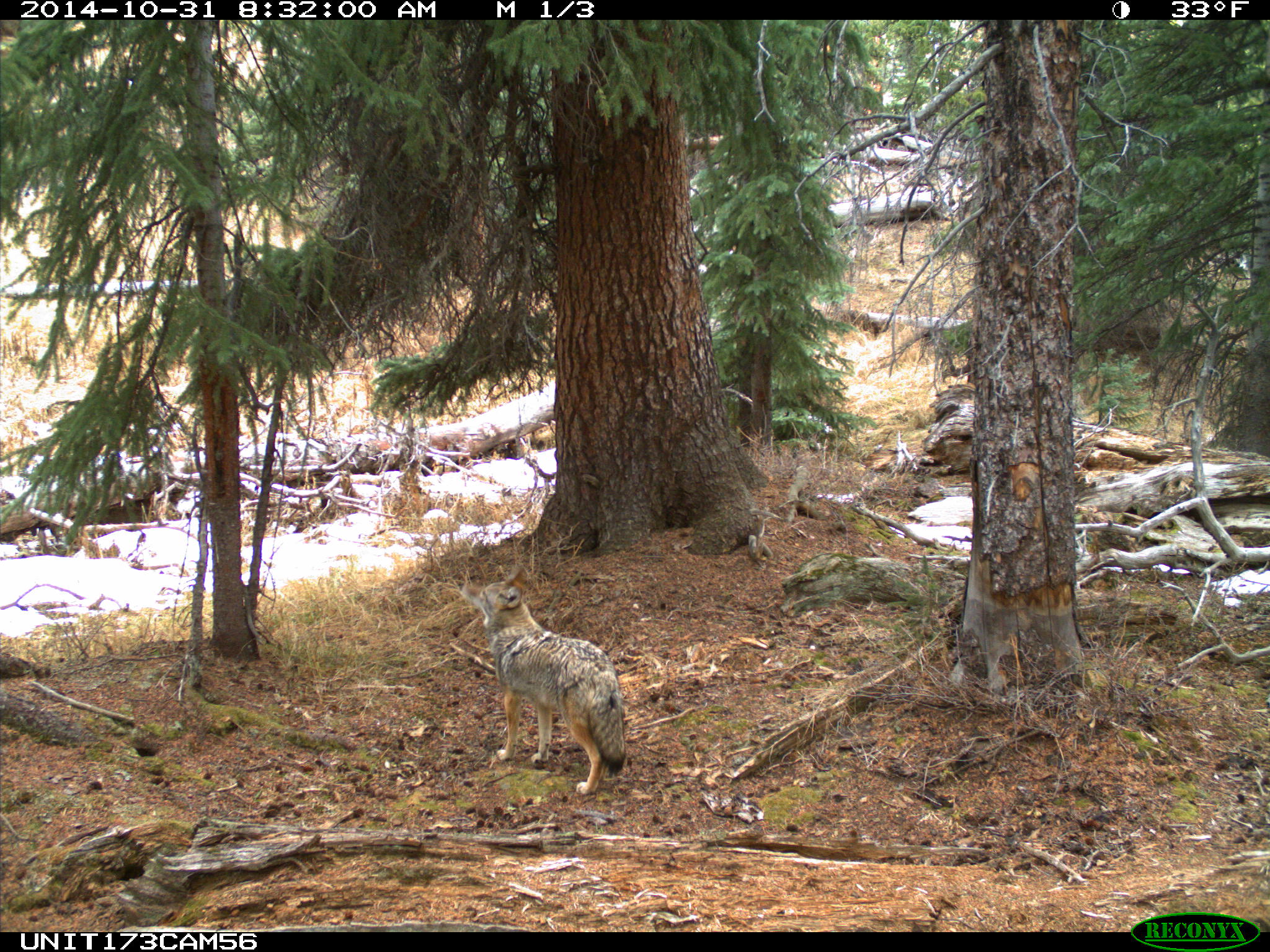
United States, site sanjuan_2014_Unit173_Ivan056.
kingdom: Animalia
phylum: Chordata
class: Mammalia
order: Carnivora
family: Canidae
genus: Canis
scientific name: Canis latrans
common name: coyote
Canis latrans (coyote).